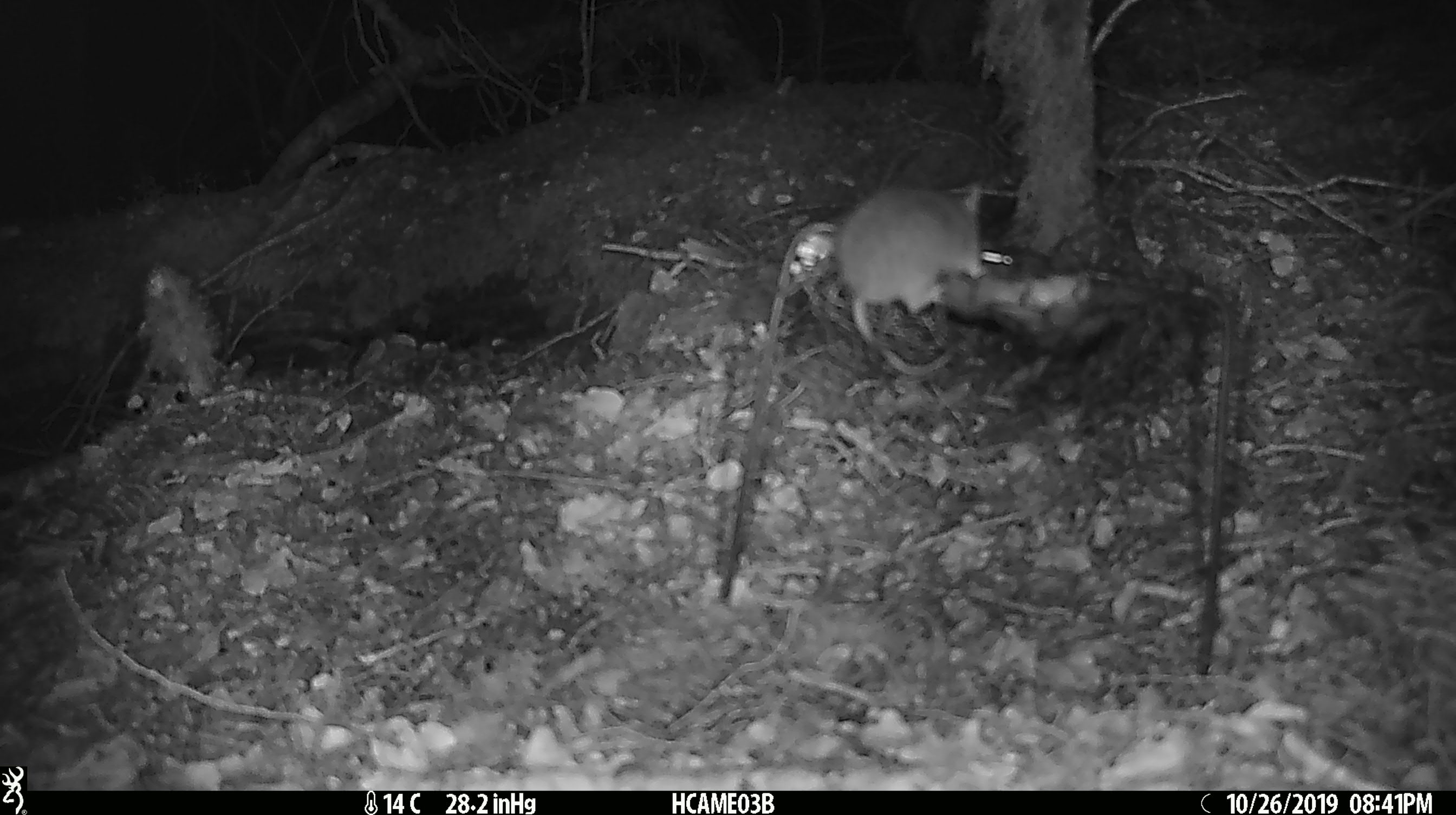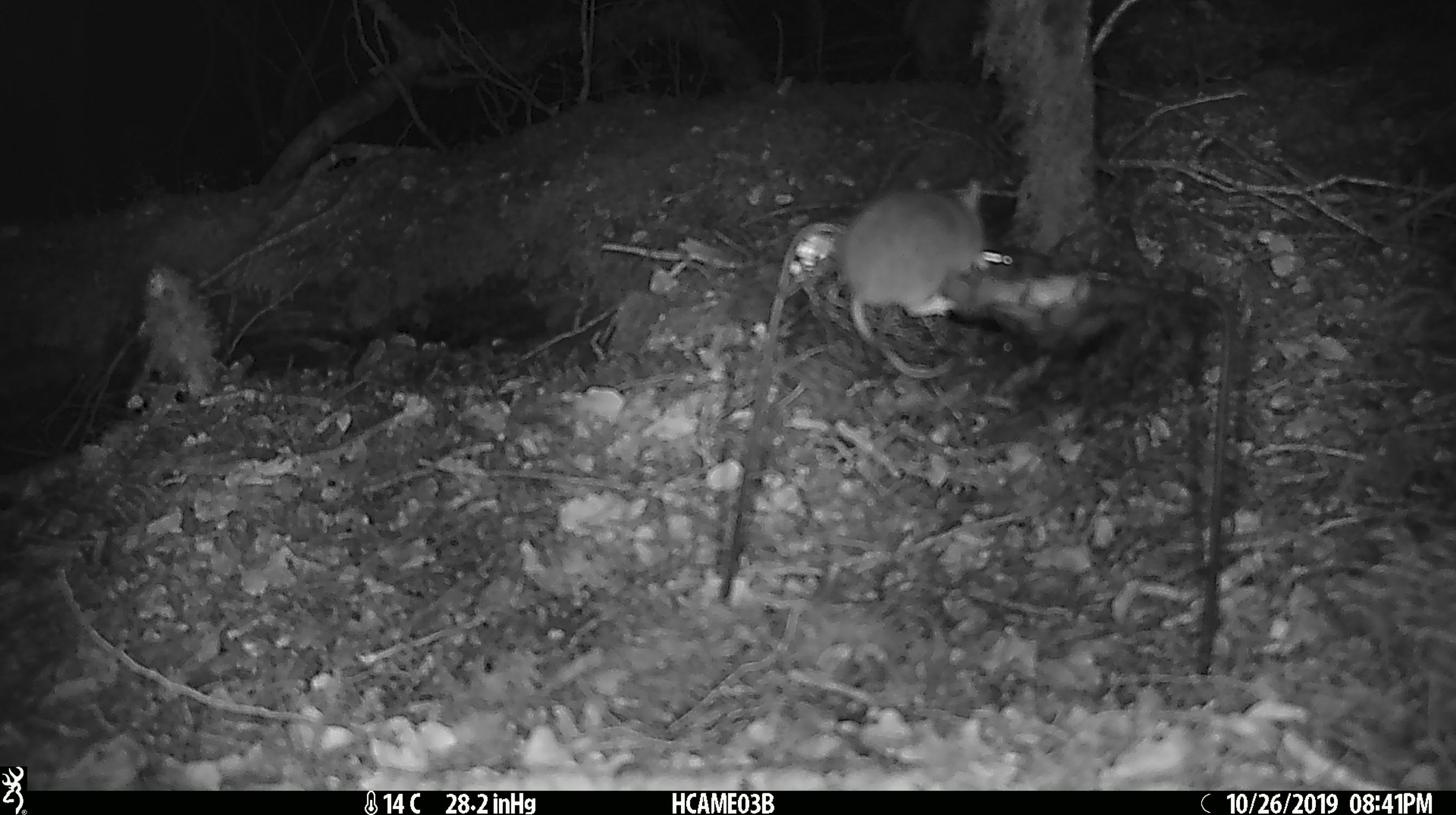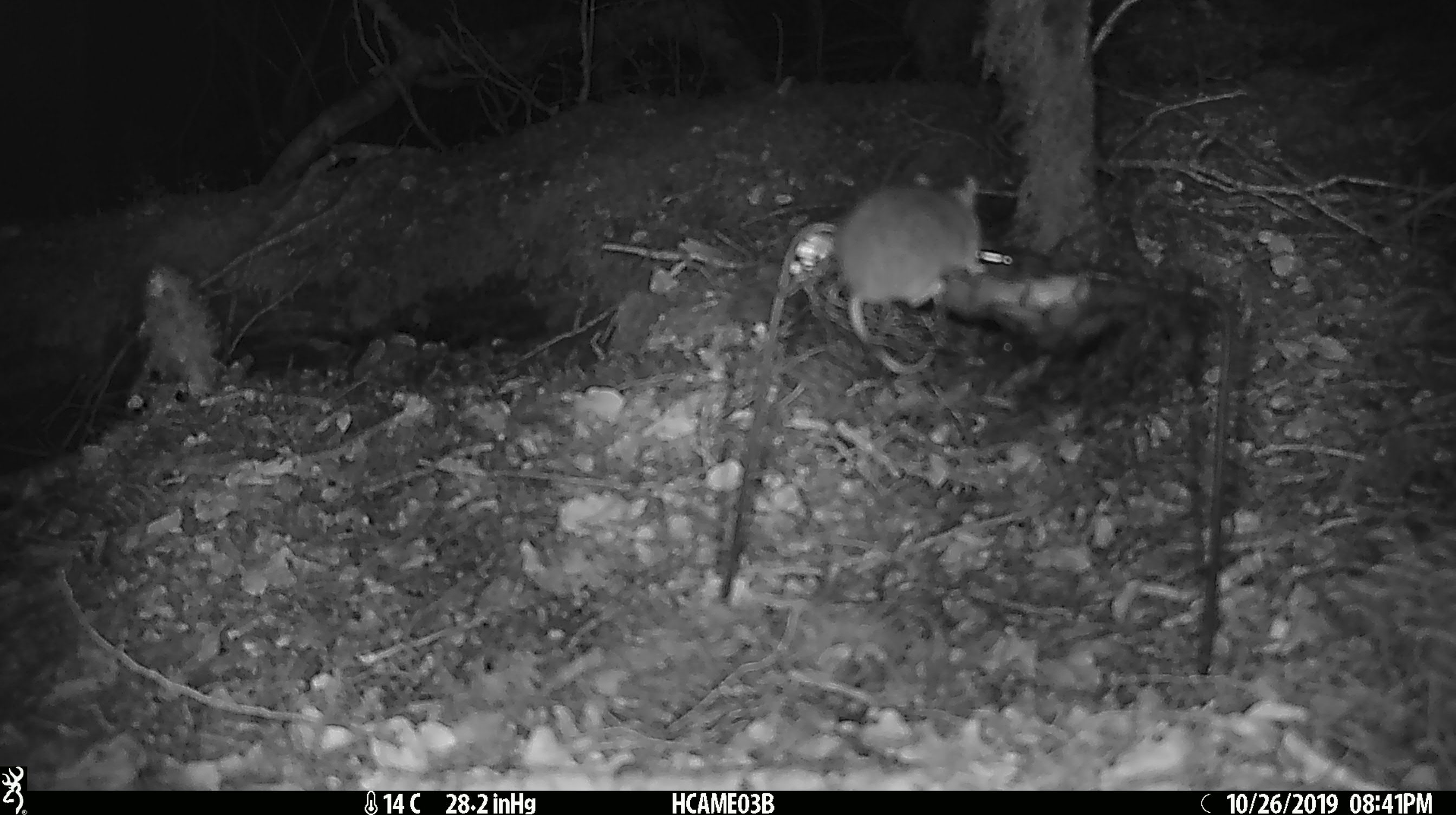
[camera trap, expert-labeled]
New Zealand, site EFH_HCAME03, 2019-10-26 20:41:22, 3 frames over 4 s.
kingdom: Animalia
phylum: Chordata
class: Mammalia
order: Rodentia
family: Muridae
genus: Mus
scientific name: Mus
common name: mouse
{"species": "mouse (Mus)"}